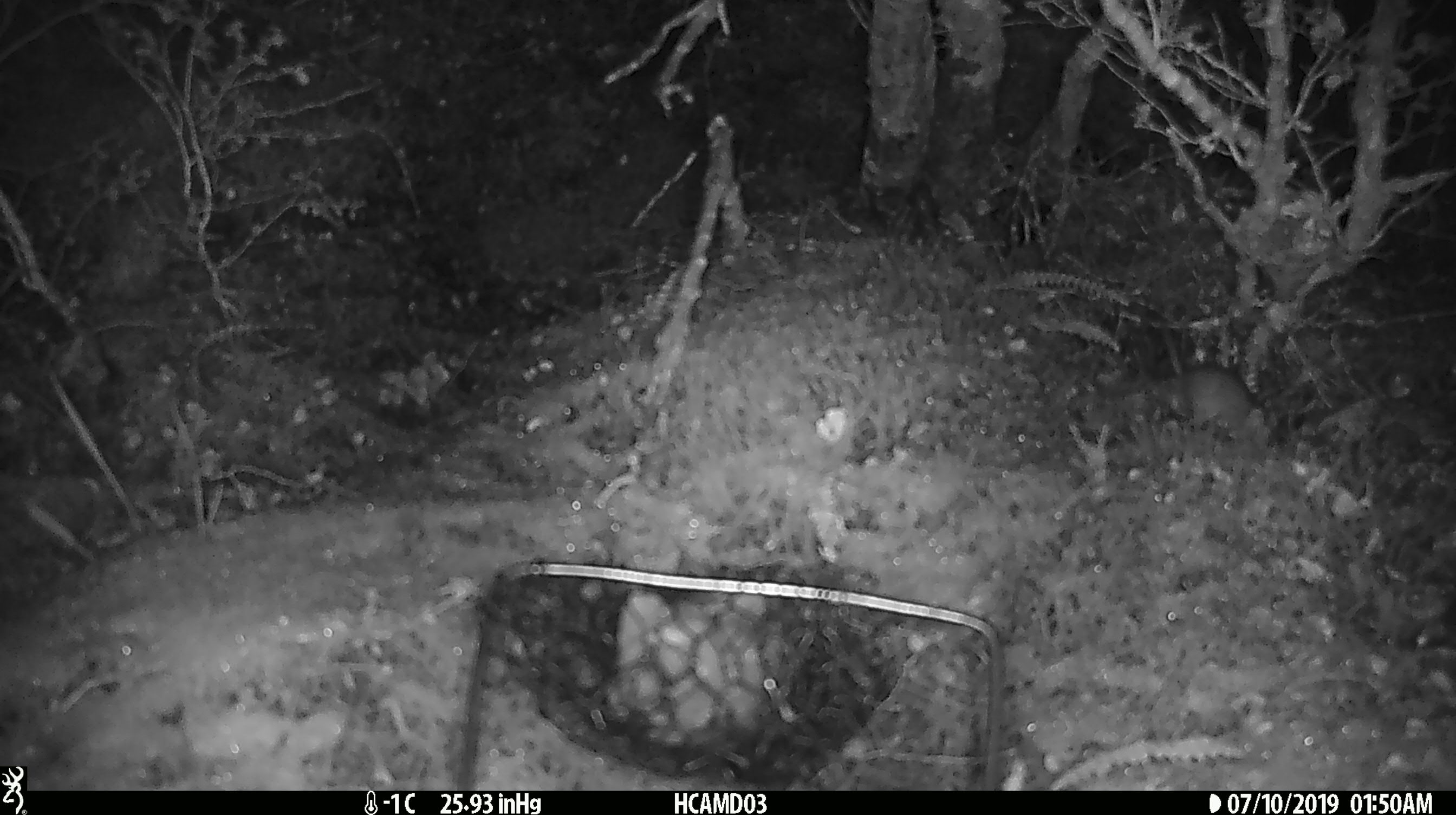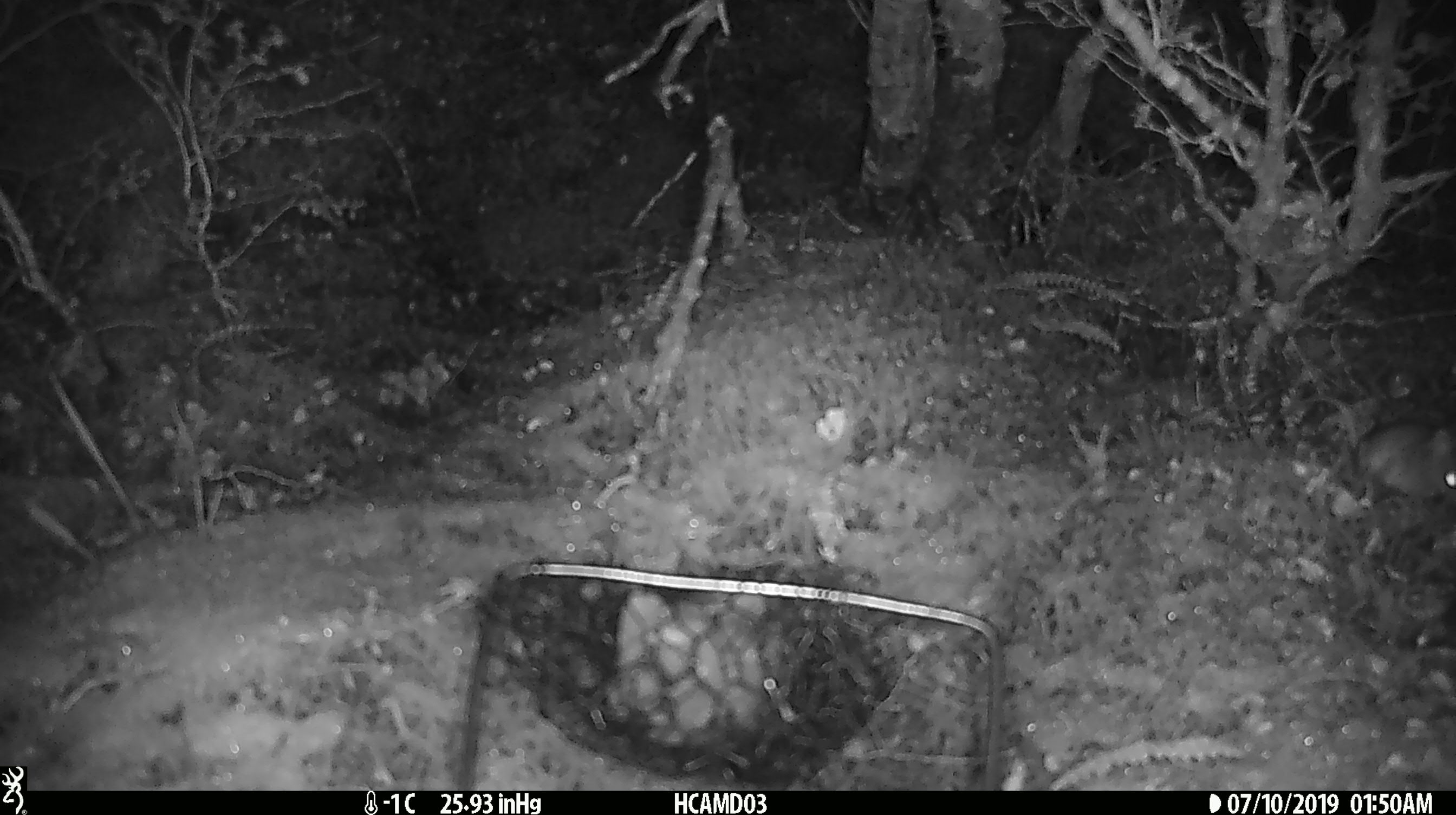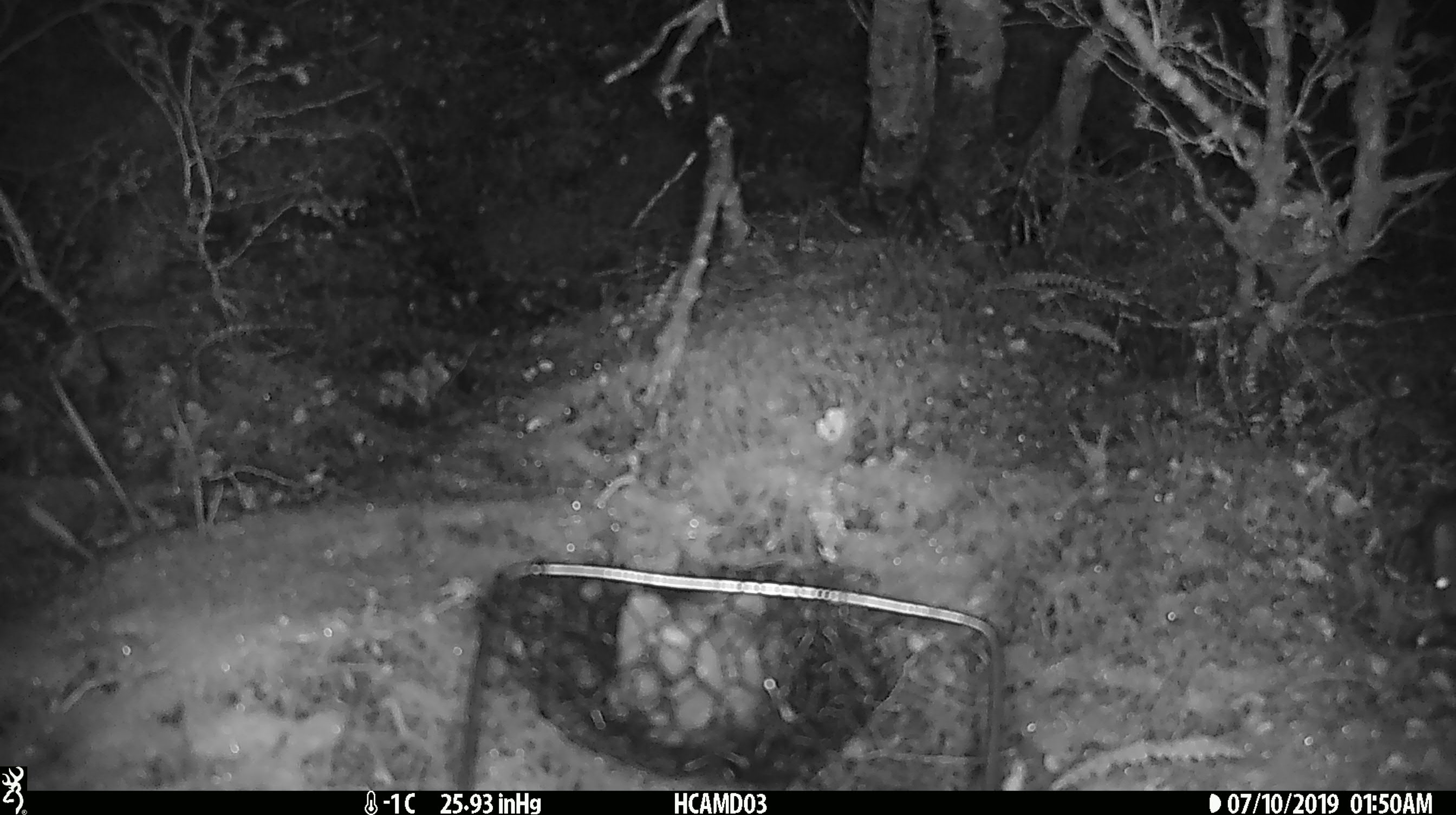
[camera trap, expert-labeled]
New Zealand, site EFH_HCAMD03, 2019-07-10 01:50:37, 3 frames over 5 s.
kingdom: Animalia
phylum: Chordata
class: Mammalia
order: Rodentia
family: Muridae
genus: Mus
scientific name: Mus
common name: mouse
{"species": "mouse (Mus)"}